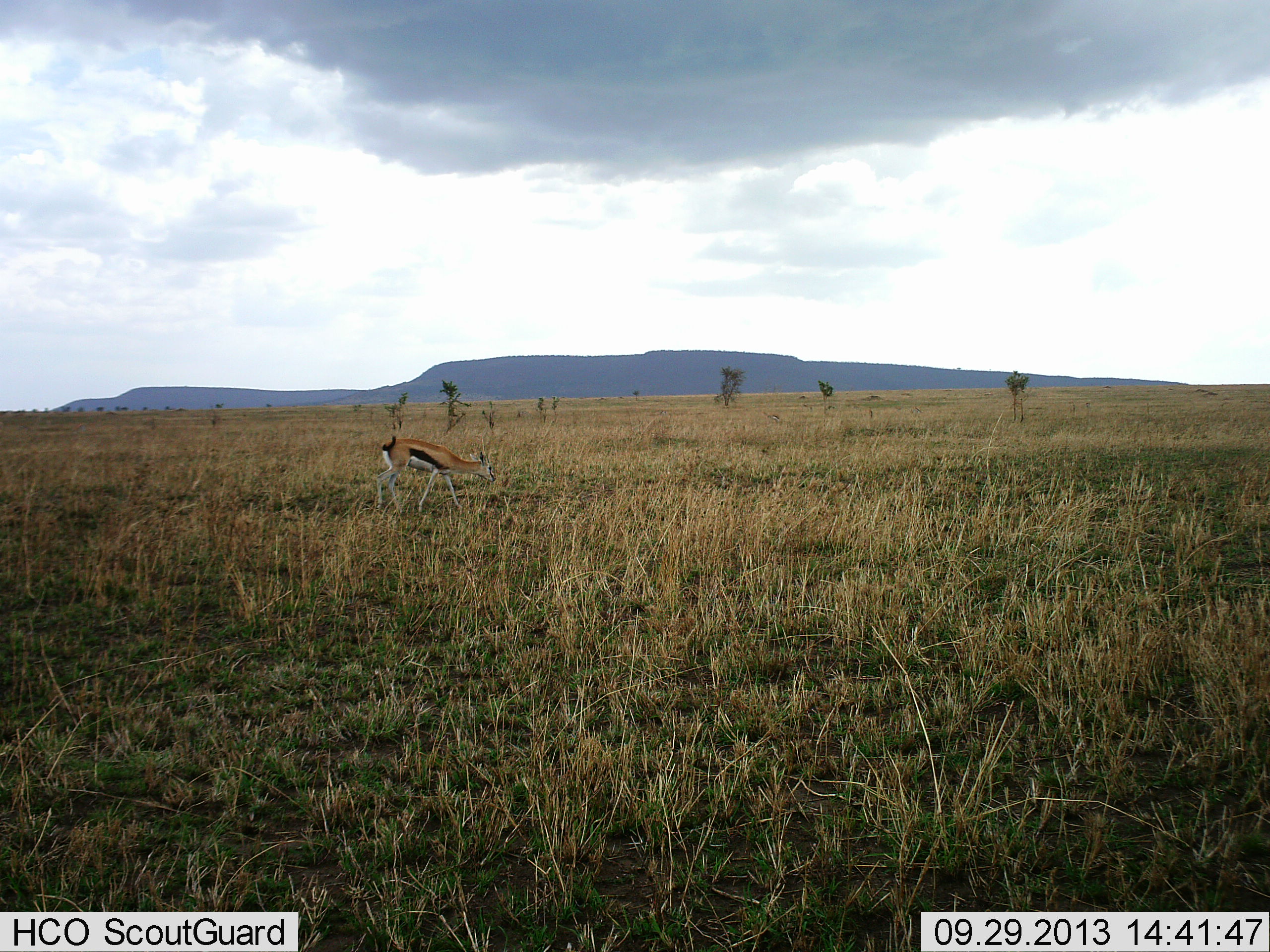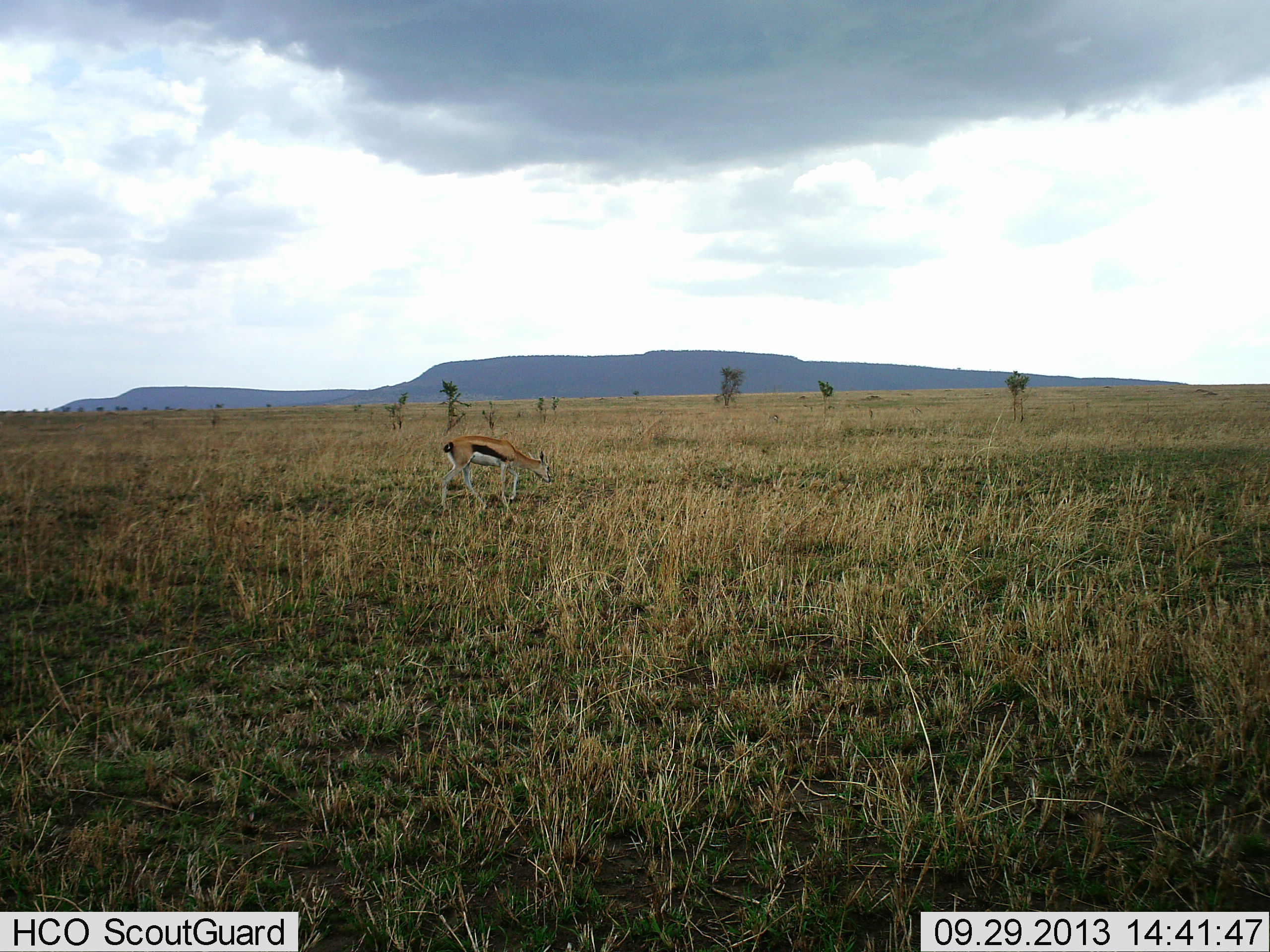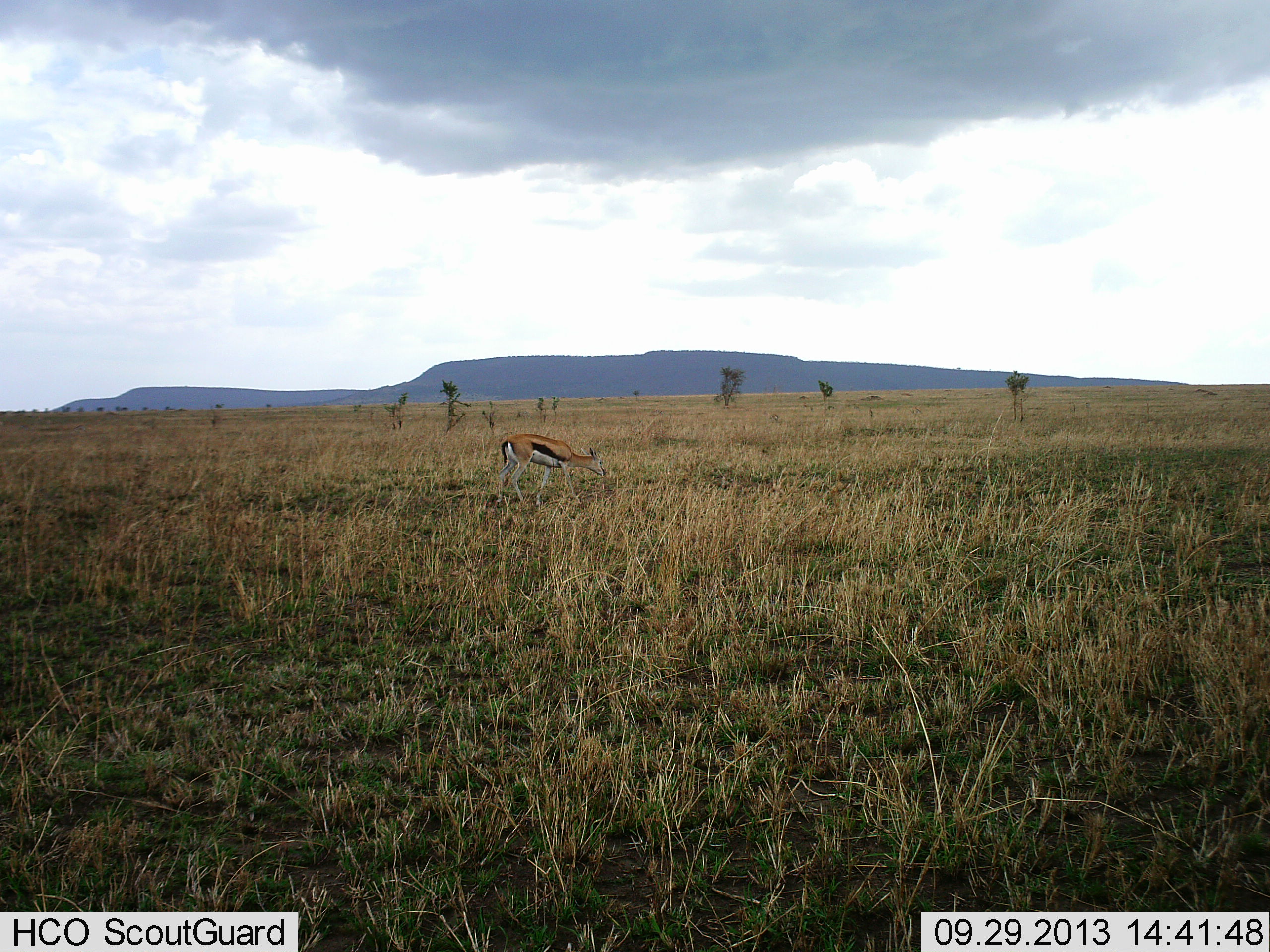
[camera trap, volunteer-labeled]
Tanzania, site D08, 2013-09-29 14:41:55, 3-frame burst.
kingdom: Animalia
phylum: Chordata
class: Mammalia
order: Artiodactyla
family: Bovidae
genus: Eudorcas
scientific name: Eudorcas thomsonii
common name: thomson's gazelle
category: gazellethomsons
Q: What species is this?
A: Gazellethomsons (thomson's gazelle) (Eudorcas thomsonii).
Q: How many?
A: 1.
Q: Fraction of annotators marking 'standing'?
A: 10%.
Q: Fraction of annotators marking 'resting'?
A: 0%.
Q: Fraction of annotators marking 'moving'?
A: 80%.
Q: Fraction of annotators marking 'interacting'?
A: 0%.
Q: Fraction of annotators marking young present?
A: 0%.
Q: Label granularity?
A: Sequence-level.